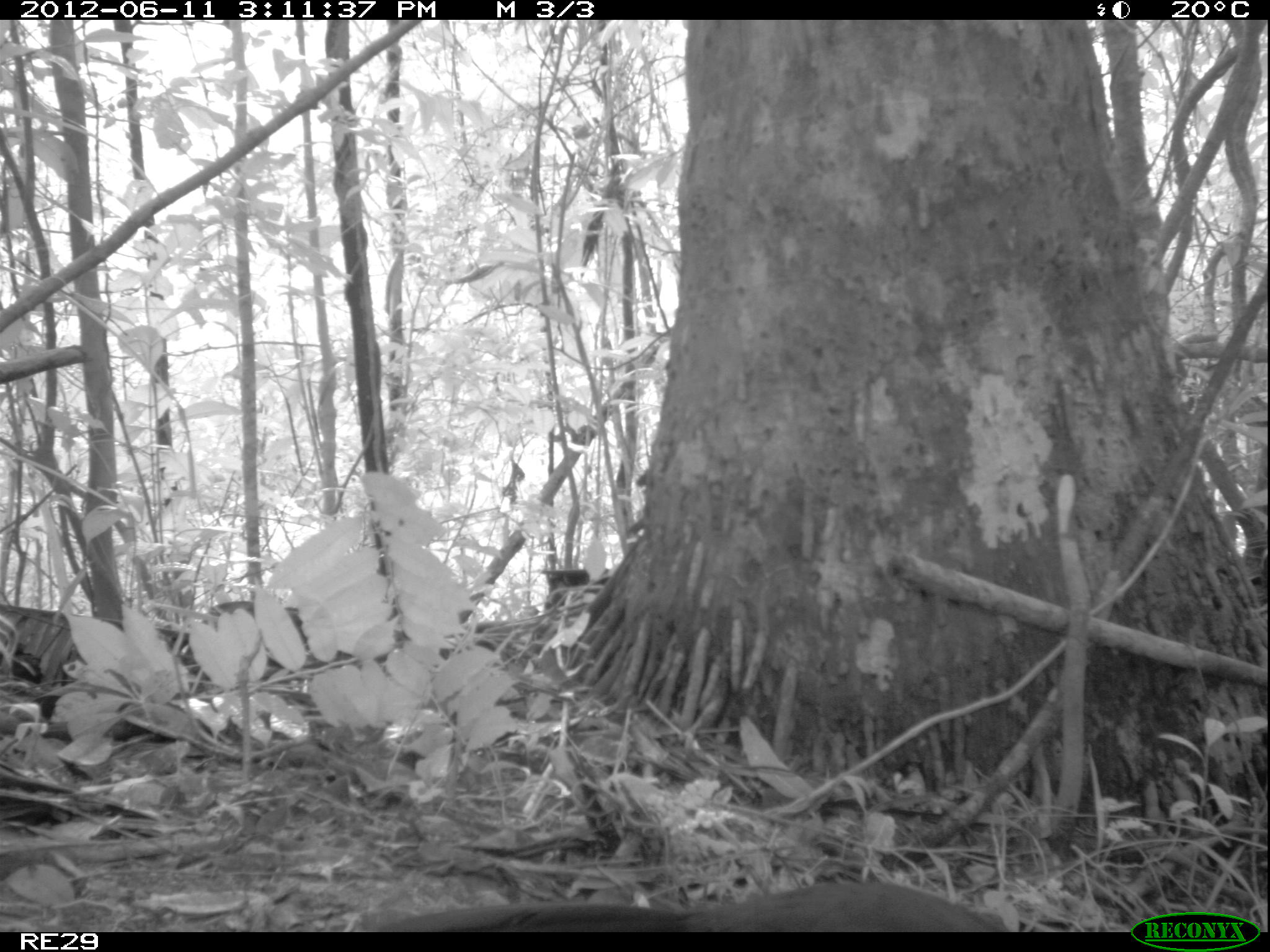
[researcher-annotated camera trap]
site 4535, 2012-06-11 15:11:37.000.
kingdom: Animalia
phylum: Chordata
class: Aves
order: Cuculiformes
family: Cuculidae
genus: Coua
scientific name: Coua serriana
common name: red-breasted coua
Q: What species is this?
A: Coua serriana (red-breasted coua).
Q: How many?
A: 4.